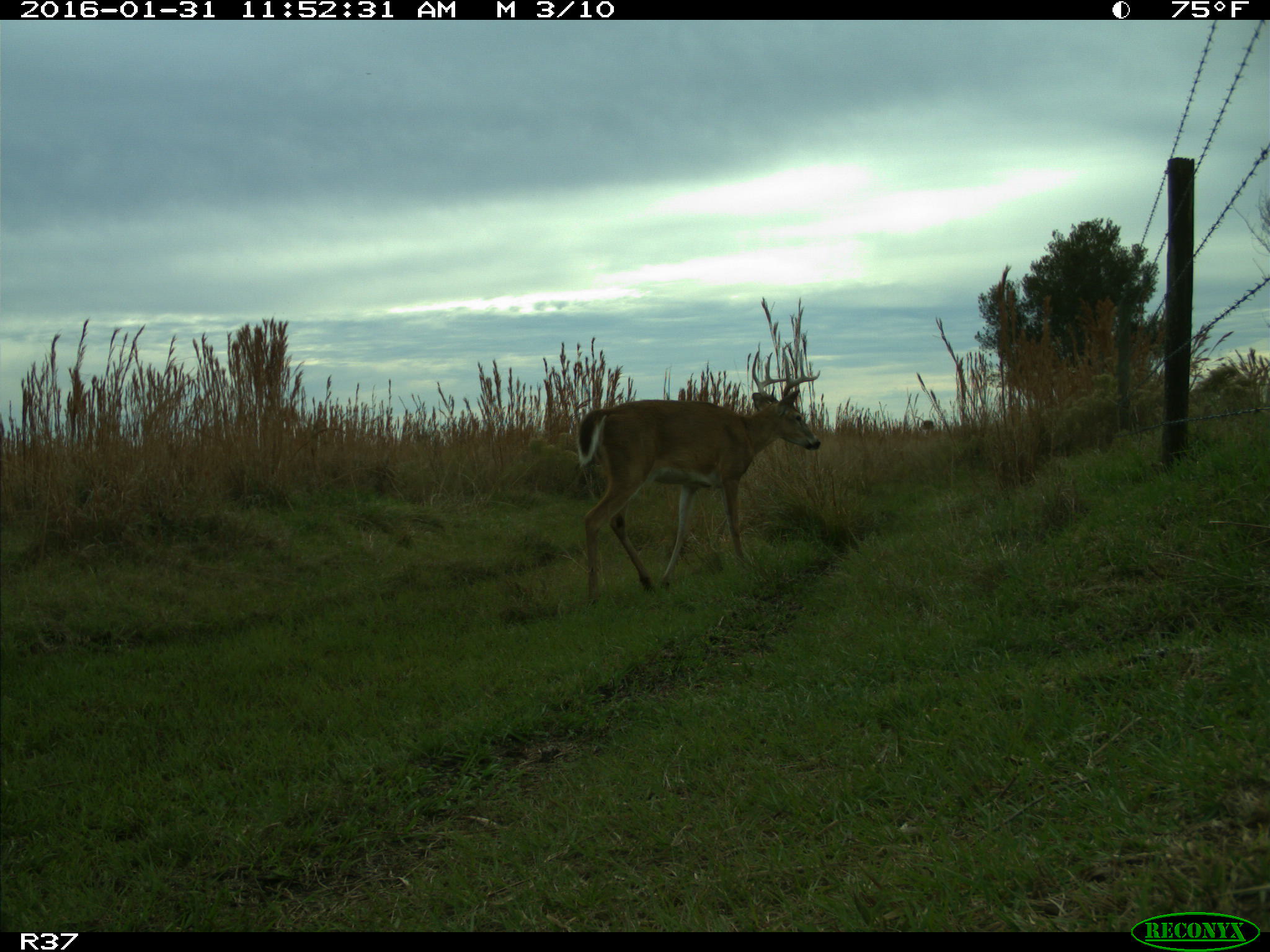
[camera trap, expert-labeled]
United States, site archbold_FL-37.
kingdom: Animalia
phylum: Chordata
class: Mammalia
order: Artiodactyla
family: Cervidae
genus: Odocoileus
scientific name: Odocoileus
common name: deer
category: unidentified deer